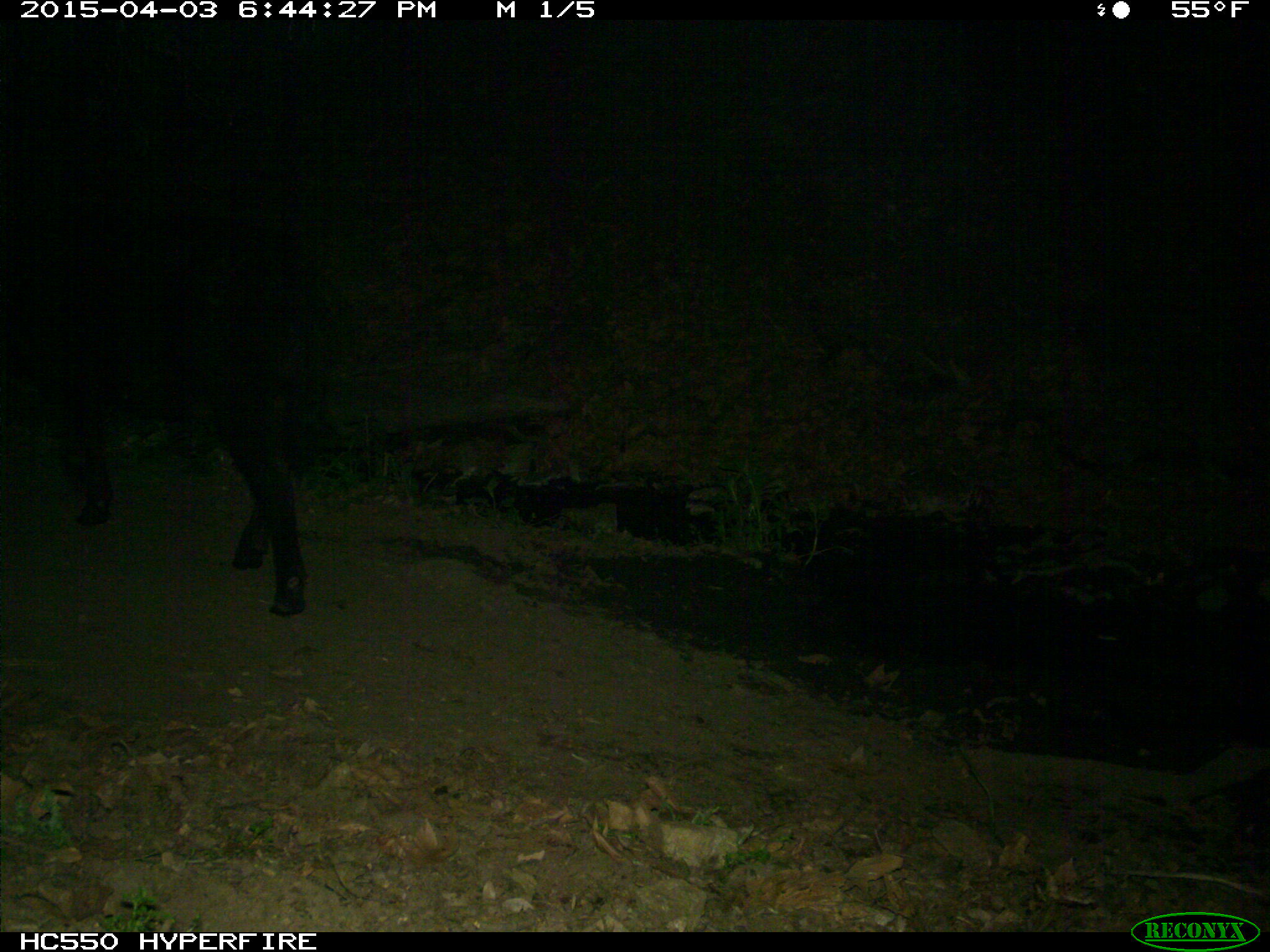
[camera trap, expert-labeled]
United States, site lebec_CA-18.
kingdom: Animalia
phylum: Chordata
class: Mammalia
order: Artiodactyla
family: Bovidae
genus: Bos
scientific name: Bos taurus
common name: domestic cow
Bos taurus (domestic cow).